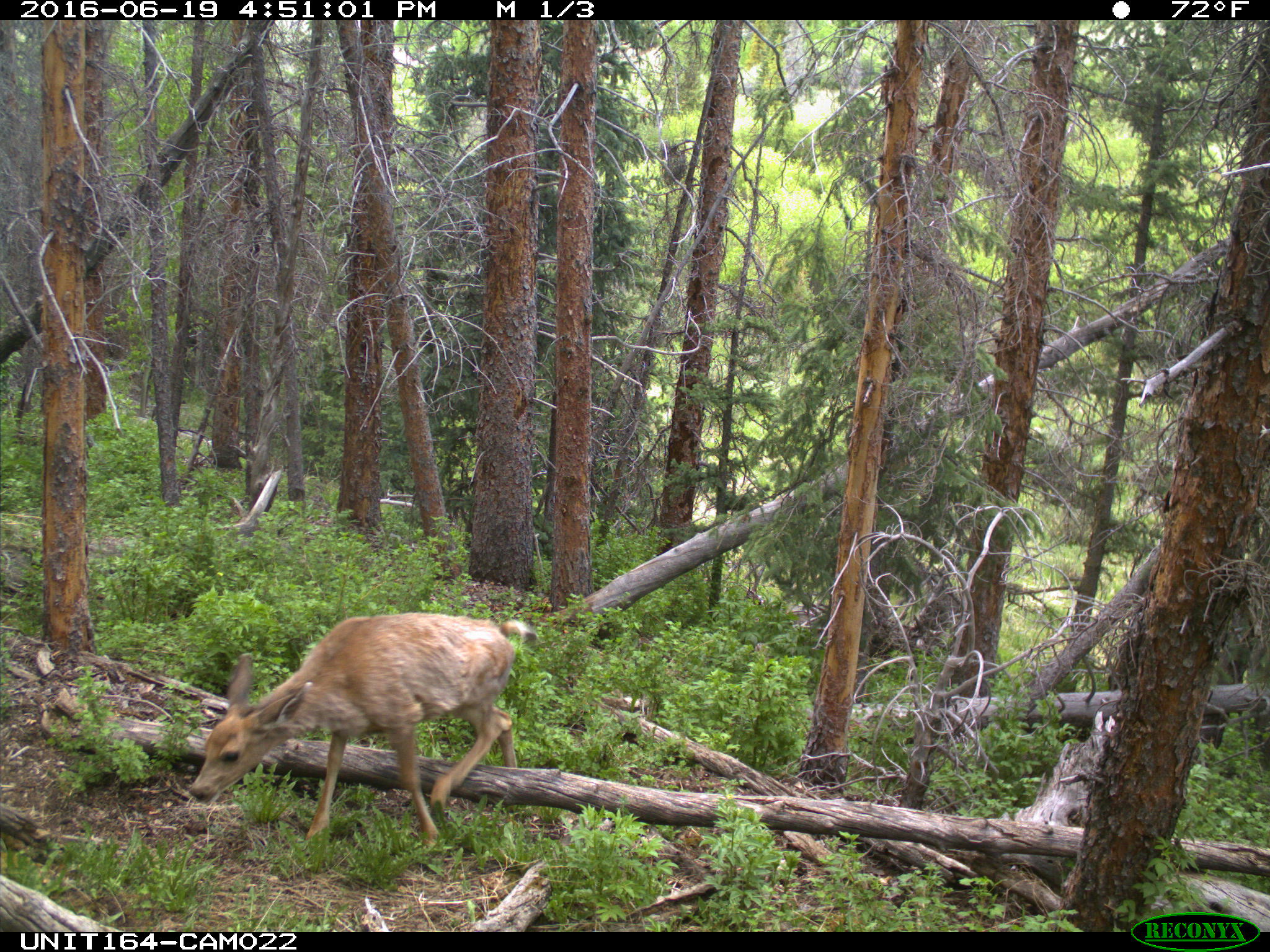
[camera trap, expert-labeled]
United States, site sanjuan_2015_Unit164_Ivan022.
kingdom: Animalia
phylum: Chordata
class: Mammalia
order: Artiodactyla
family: Cervidae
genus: Odocoileus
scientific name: Odocoileus hemionus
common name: mule deer